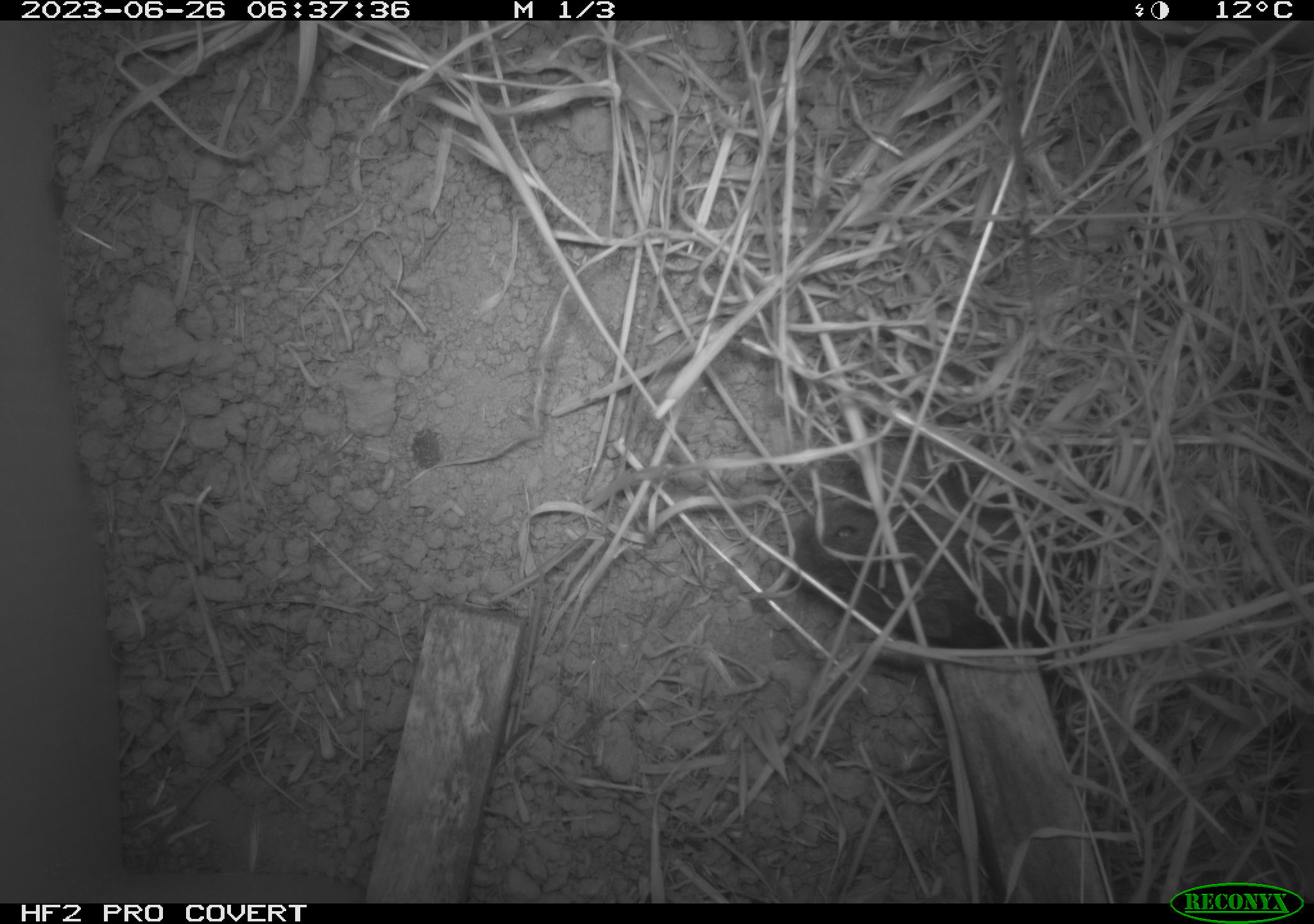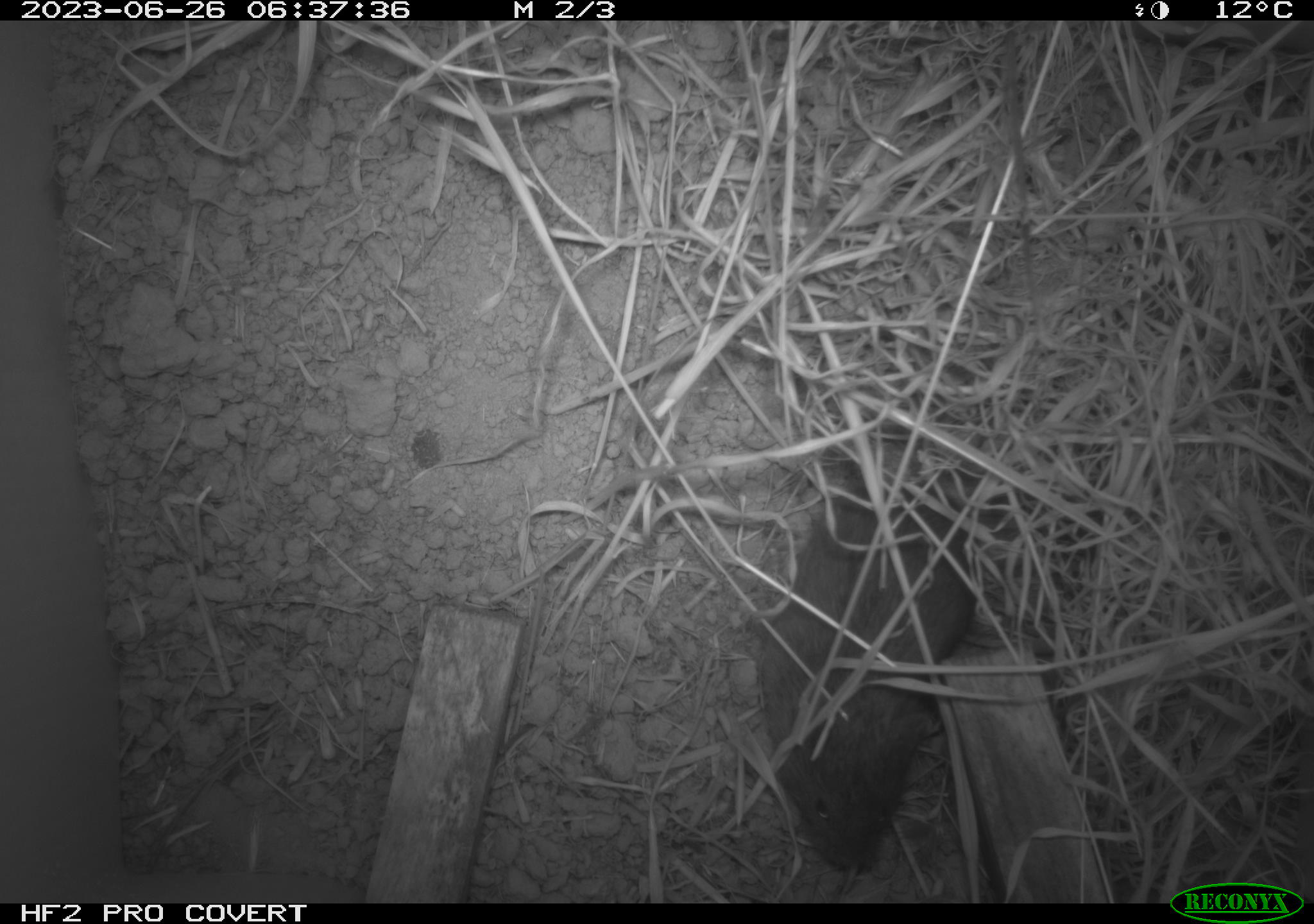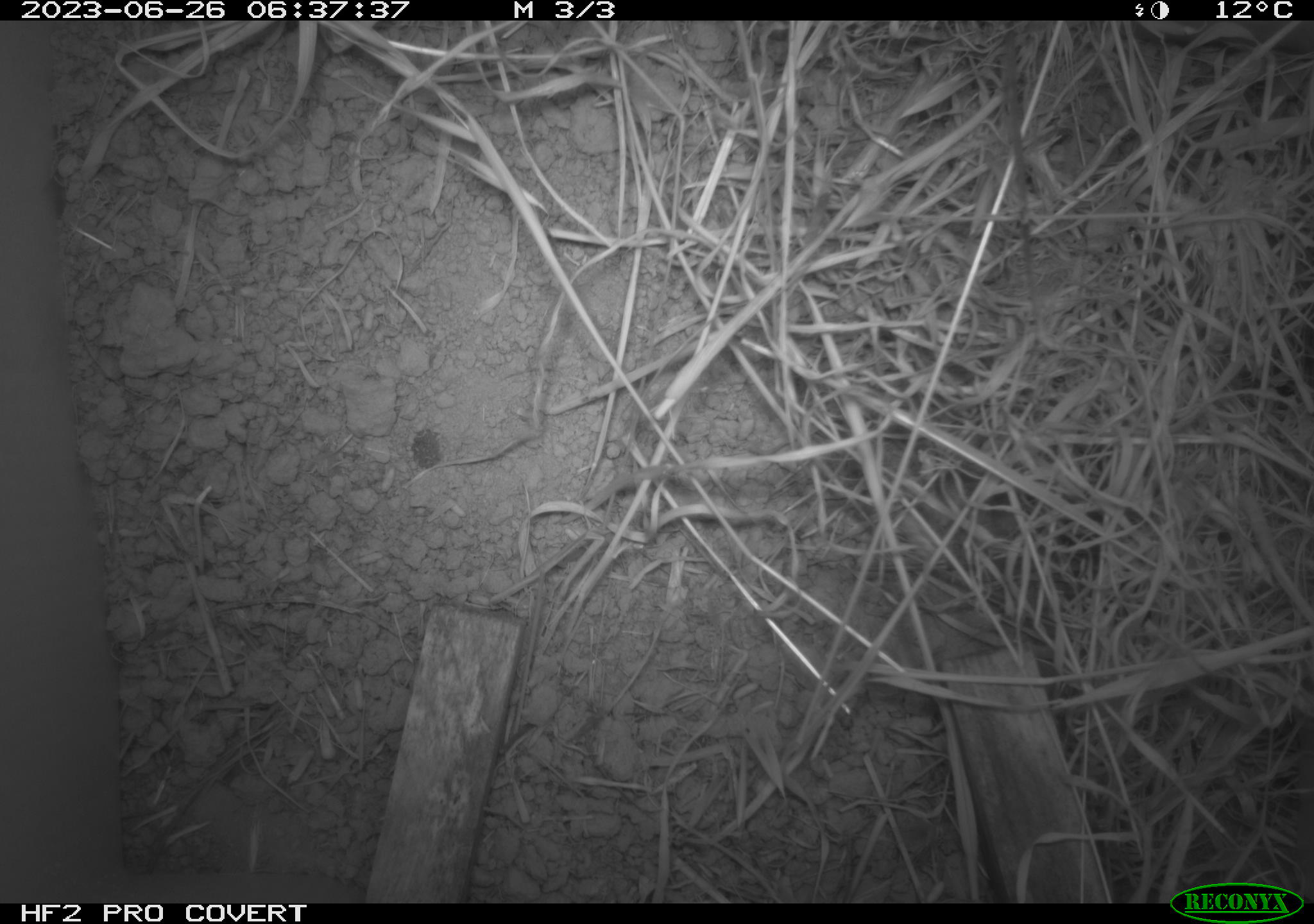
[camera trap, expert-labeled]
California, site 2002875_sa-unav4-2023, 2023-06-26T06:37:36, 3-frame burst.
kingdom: Animalia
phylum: Chordata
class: Mammalia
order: Rodentia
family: Cricetidae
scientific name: Arvicolinae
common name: voles, lemmings, and muskrats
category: arvicolinae subfamily